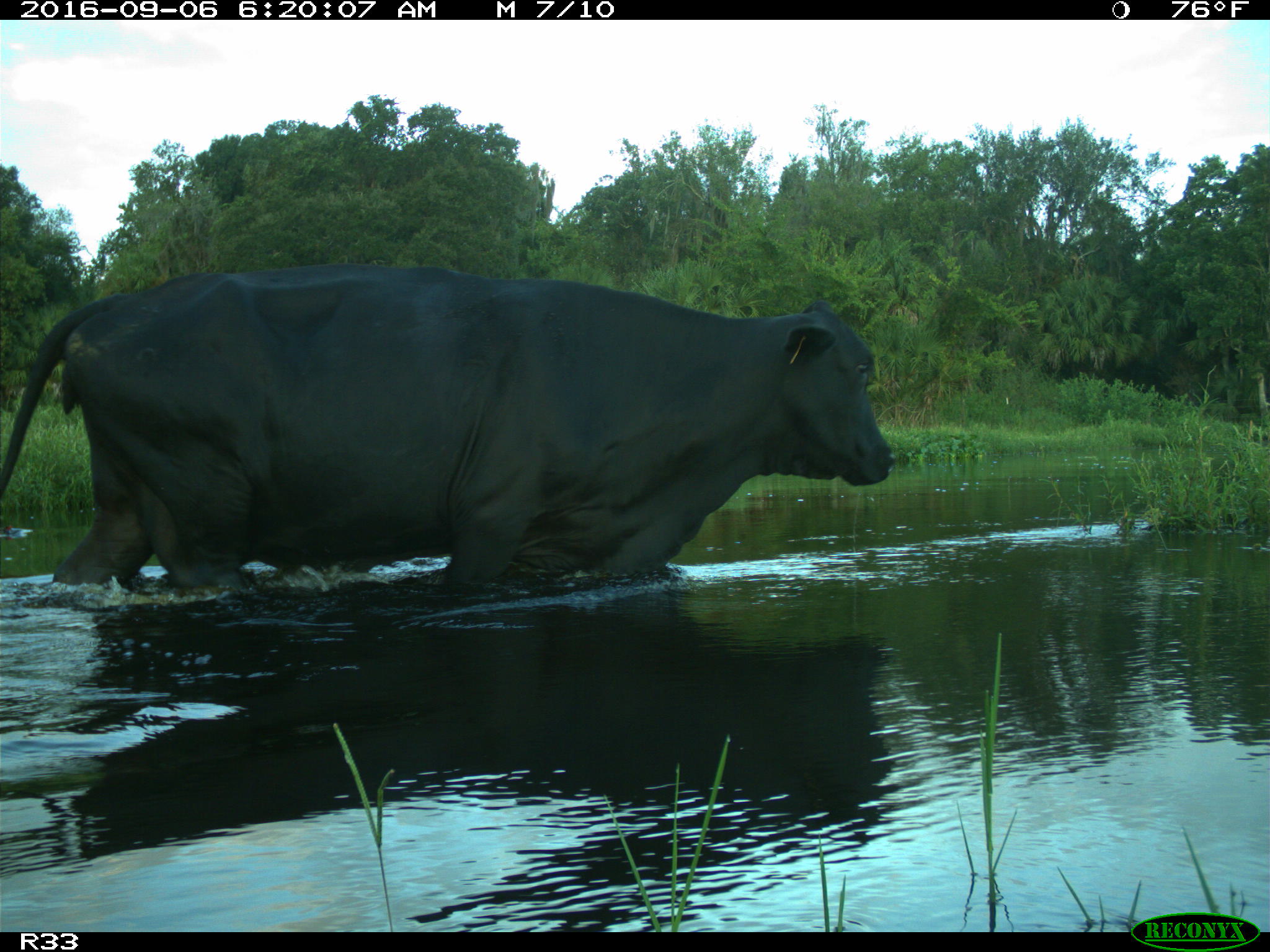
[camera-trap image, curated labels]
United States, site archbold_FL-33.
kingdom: Animalia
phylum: Chordata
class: Mammalia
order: Artiodactyla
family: Bovidae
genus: Bos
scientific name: Bos taurus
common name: domestic cow